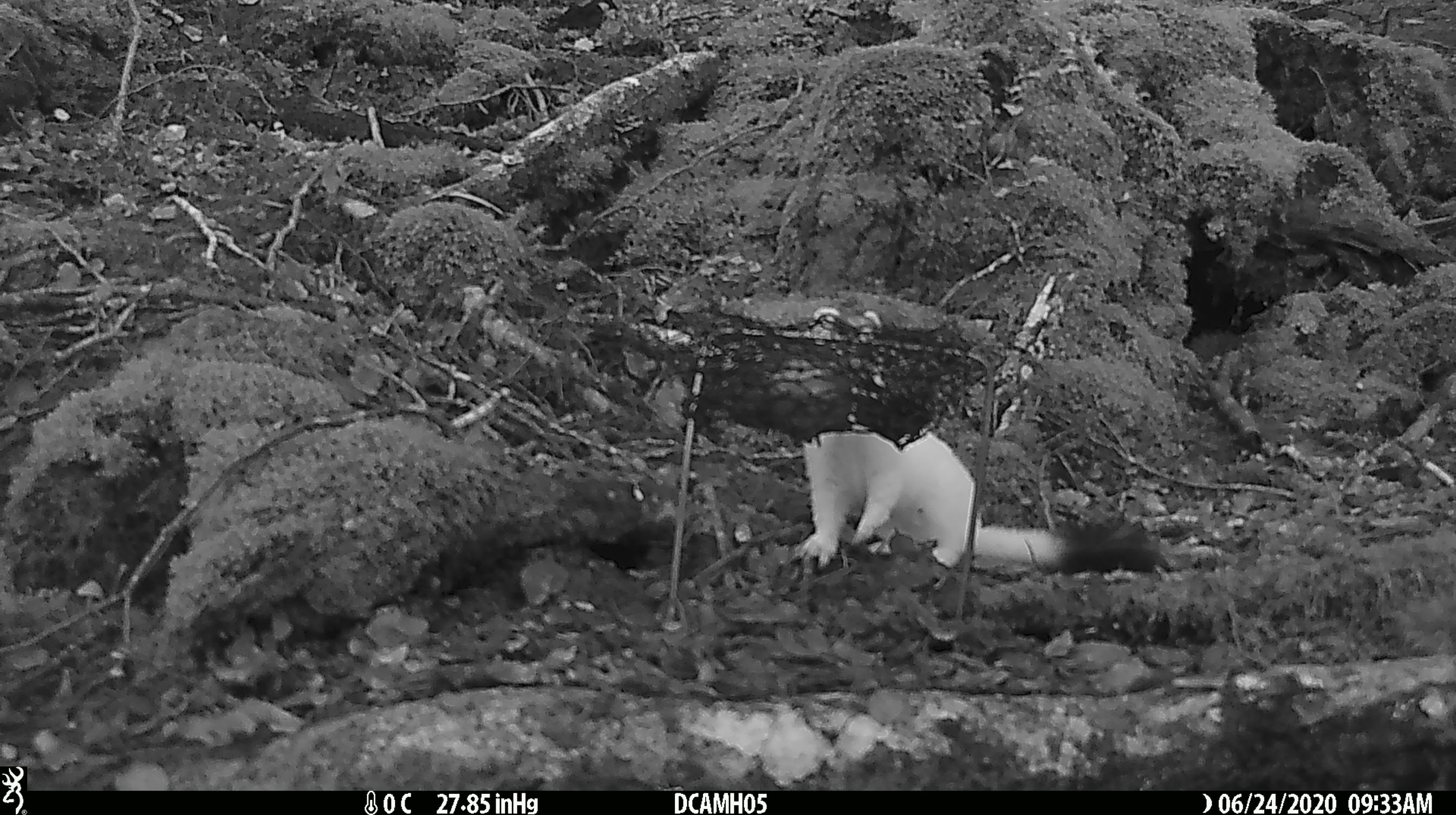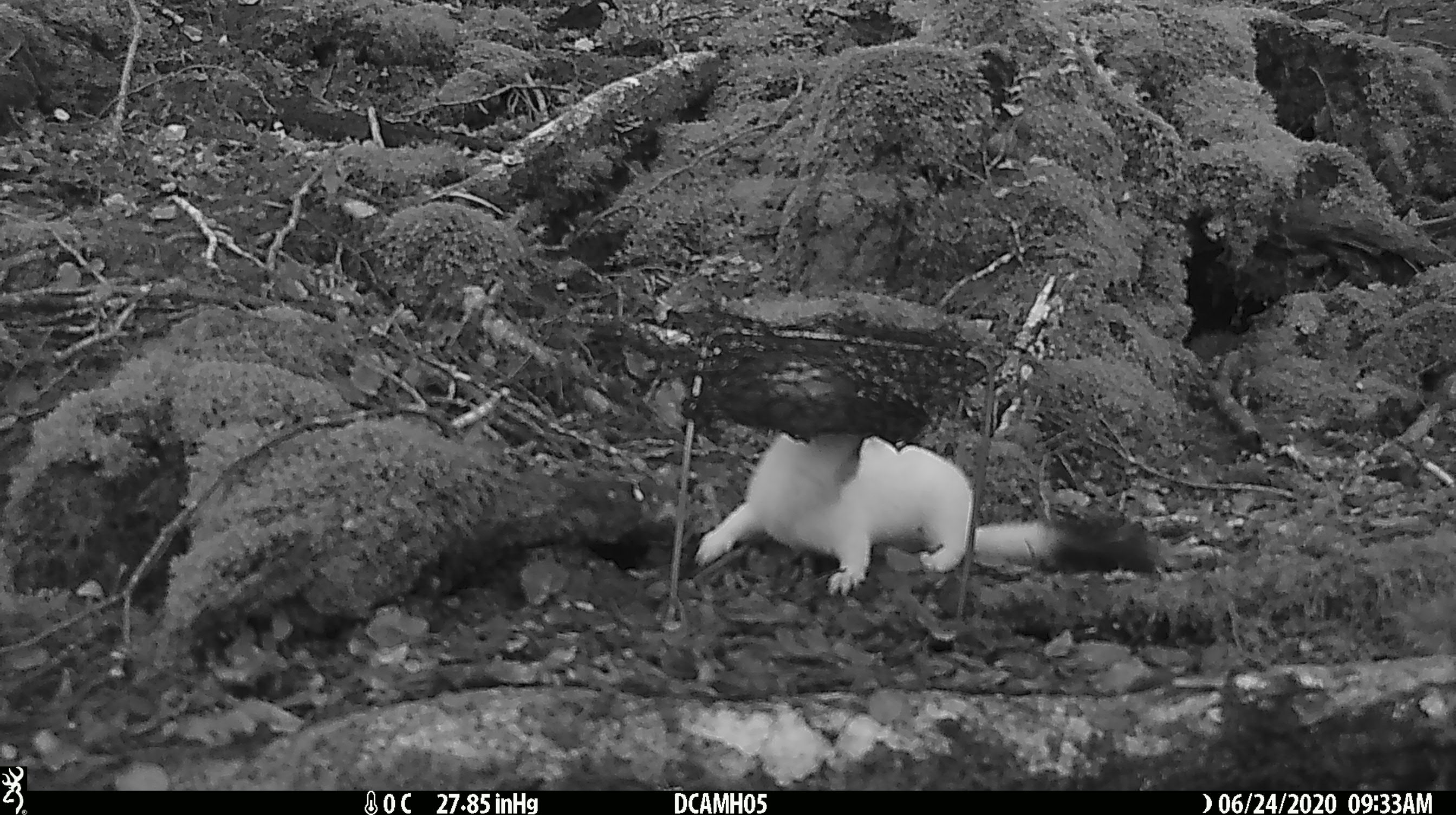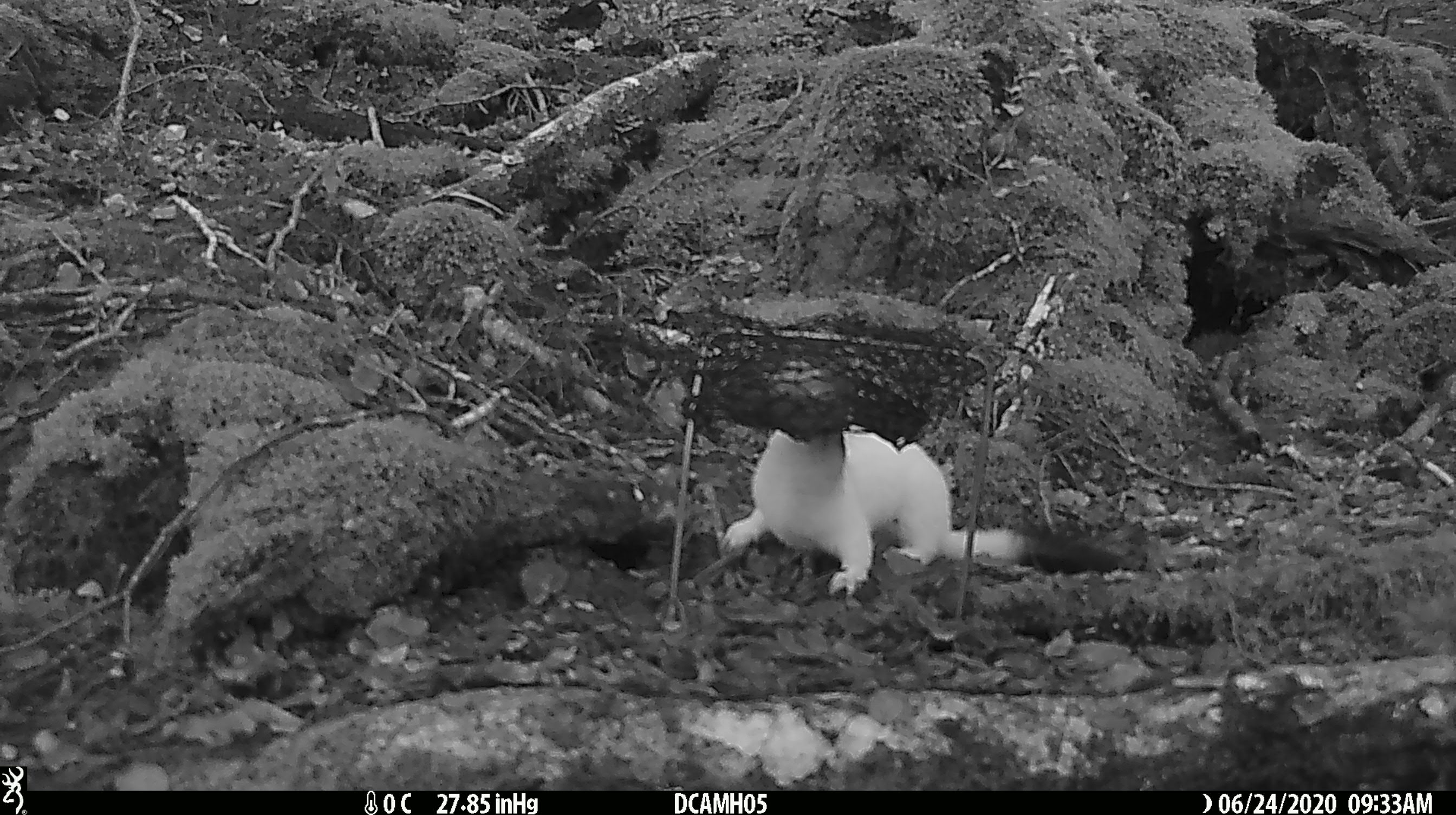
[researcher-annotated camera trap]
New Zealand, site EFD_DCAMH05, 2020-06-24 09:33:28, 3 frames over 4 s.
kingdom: Animalia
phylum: Chordata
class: Mammalia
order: Carnivora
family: Mustelidae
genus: Mustela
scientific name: Mustela erminea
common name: stoat